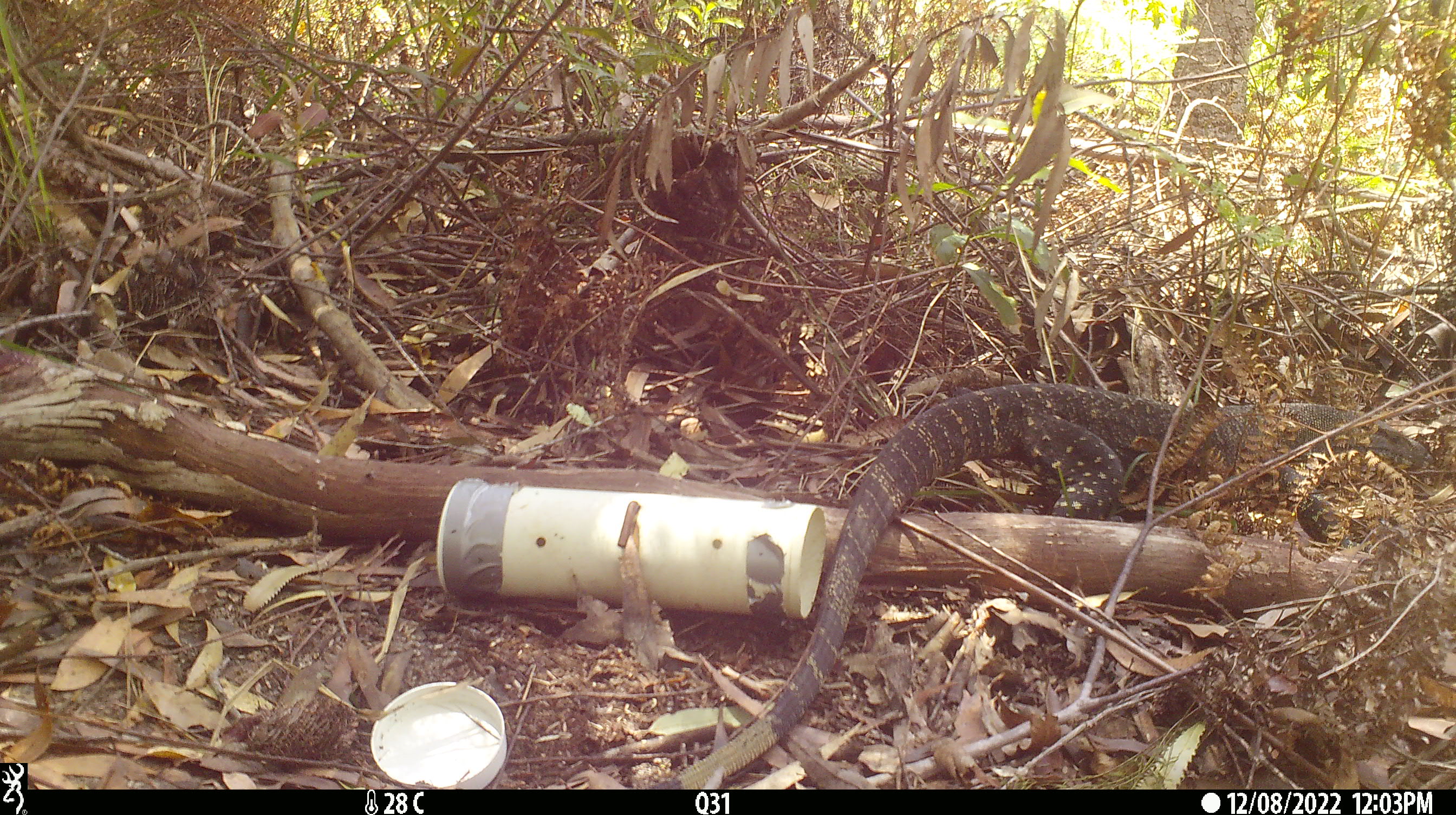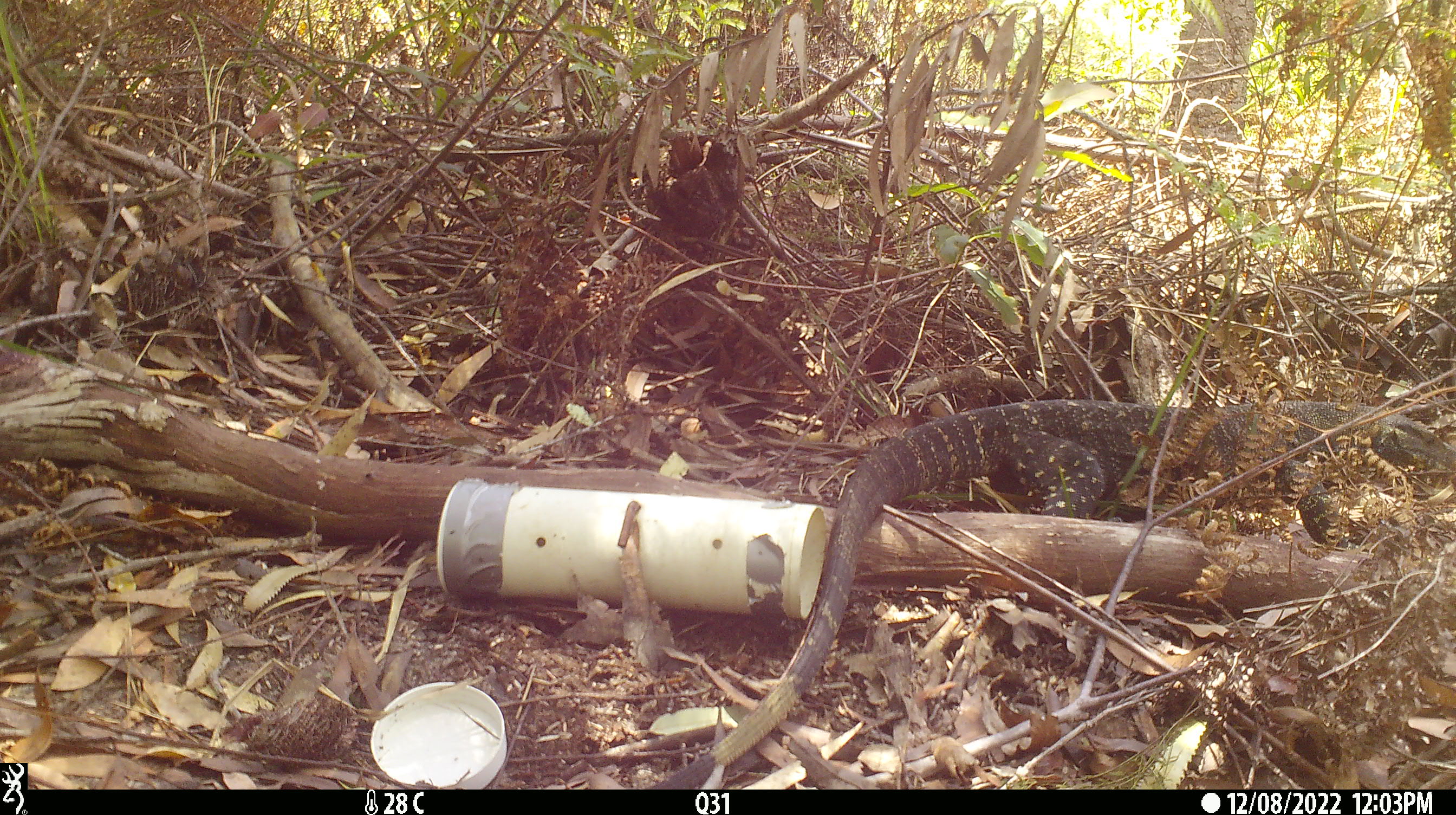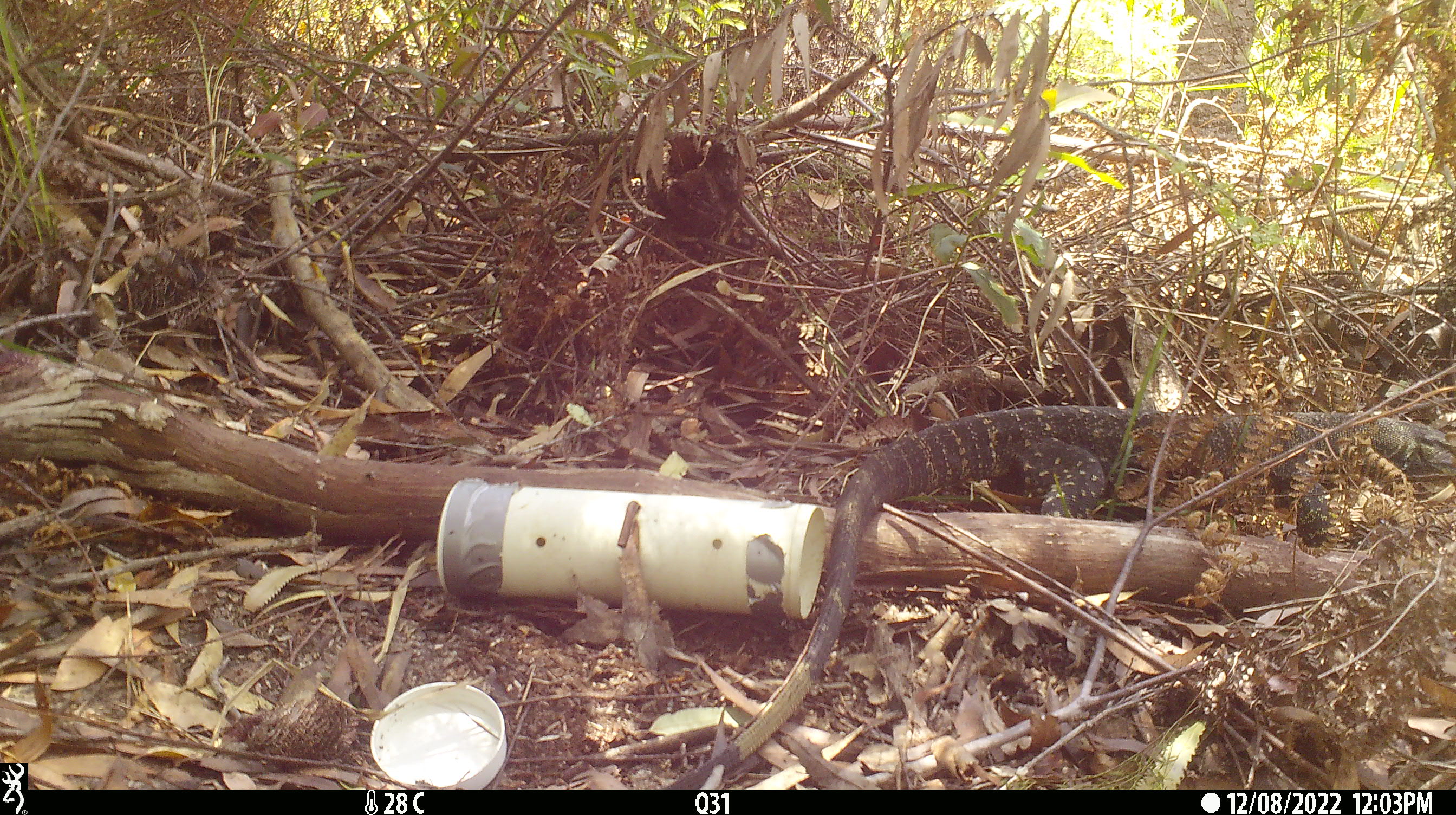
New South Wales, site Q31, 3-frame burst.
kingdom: Animalia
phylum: Chordata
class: Reptilia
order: Squamata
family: Varanidae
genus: Varanus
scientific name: Varanus varius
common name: lace monitor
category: goanna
Goanna (lace monitor) (Varanus varius).